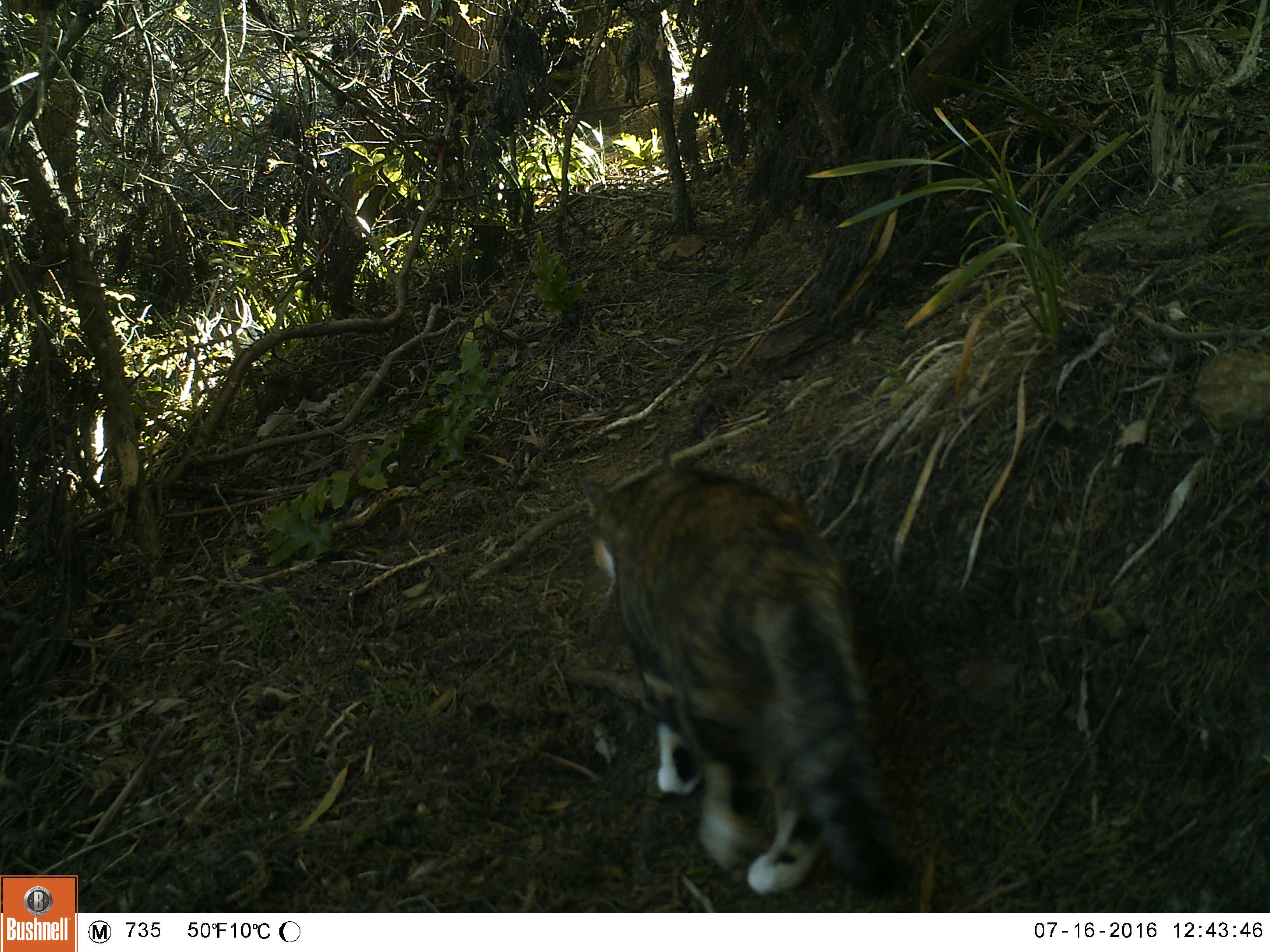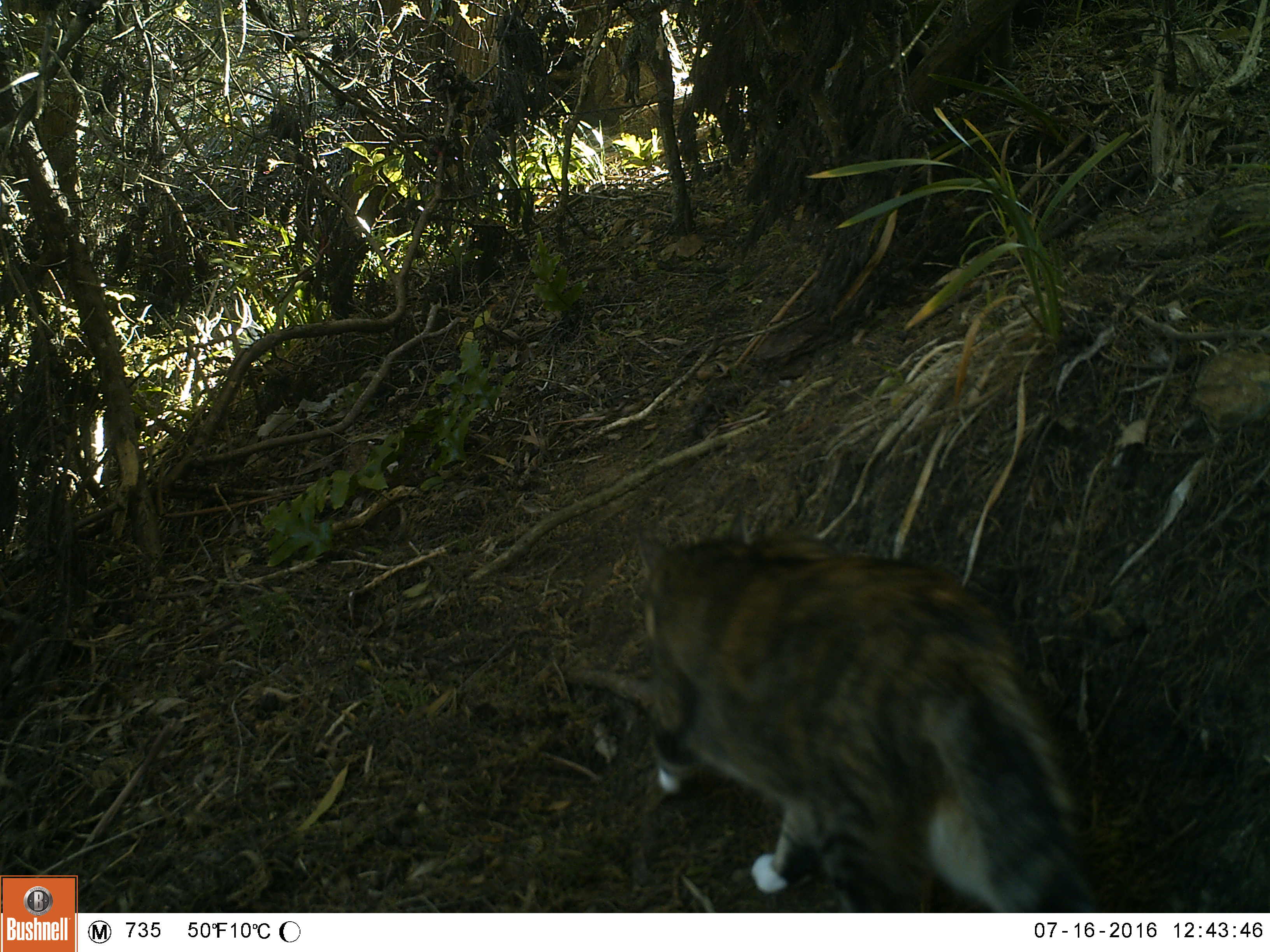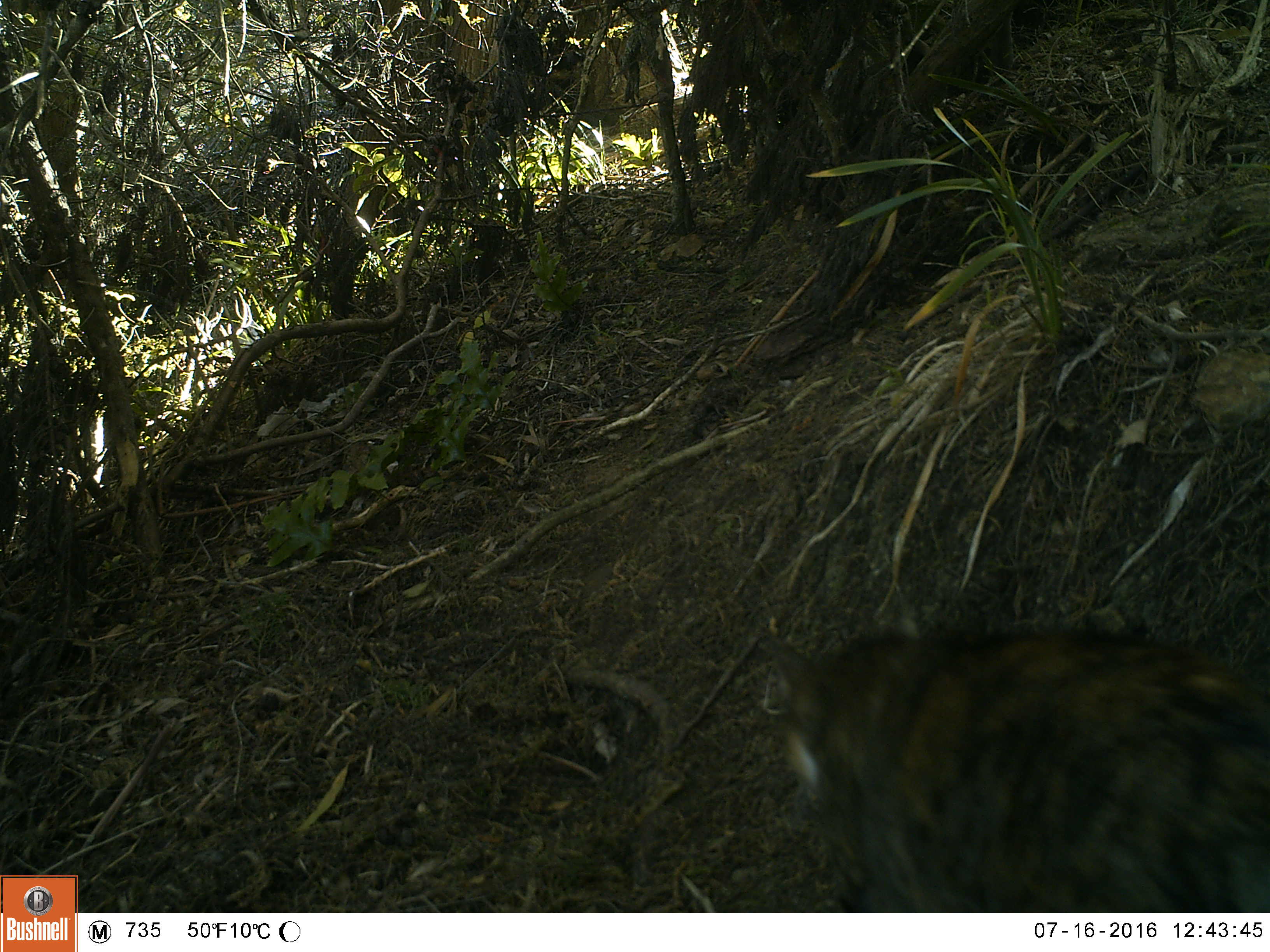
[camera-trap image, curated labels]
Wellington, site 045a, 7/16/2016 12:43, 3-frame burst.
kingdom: Animalia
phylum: Chordata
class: Mammalia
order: Carnivora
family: Felidae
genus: Felis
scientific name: Felis catus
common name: cat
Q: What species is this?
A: Cat (Felis catus).